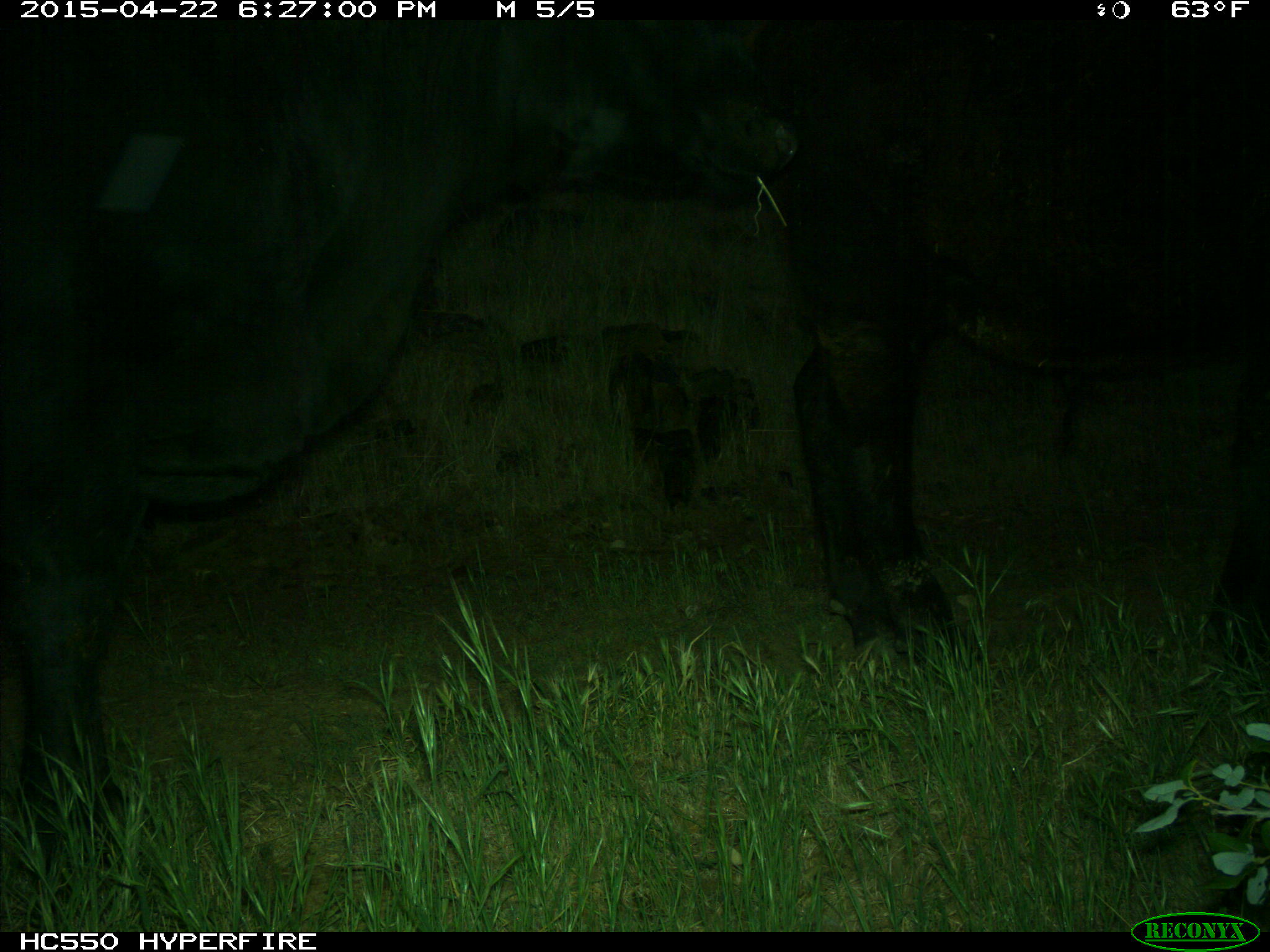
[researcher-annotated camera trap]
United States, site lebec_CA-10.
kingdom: Animalia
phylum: Chordata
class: Mammalia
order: Artiodactyla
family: Bovidae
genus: Bos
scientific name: Bos taurus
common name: domestic cow